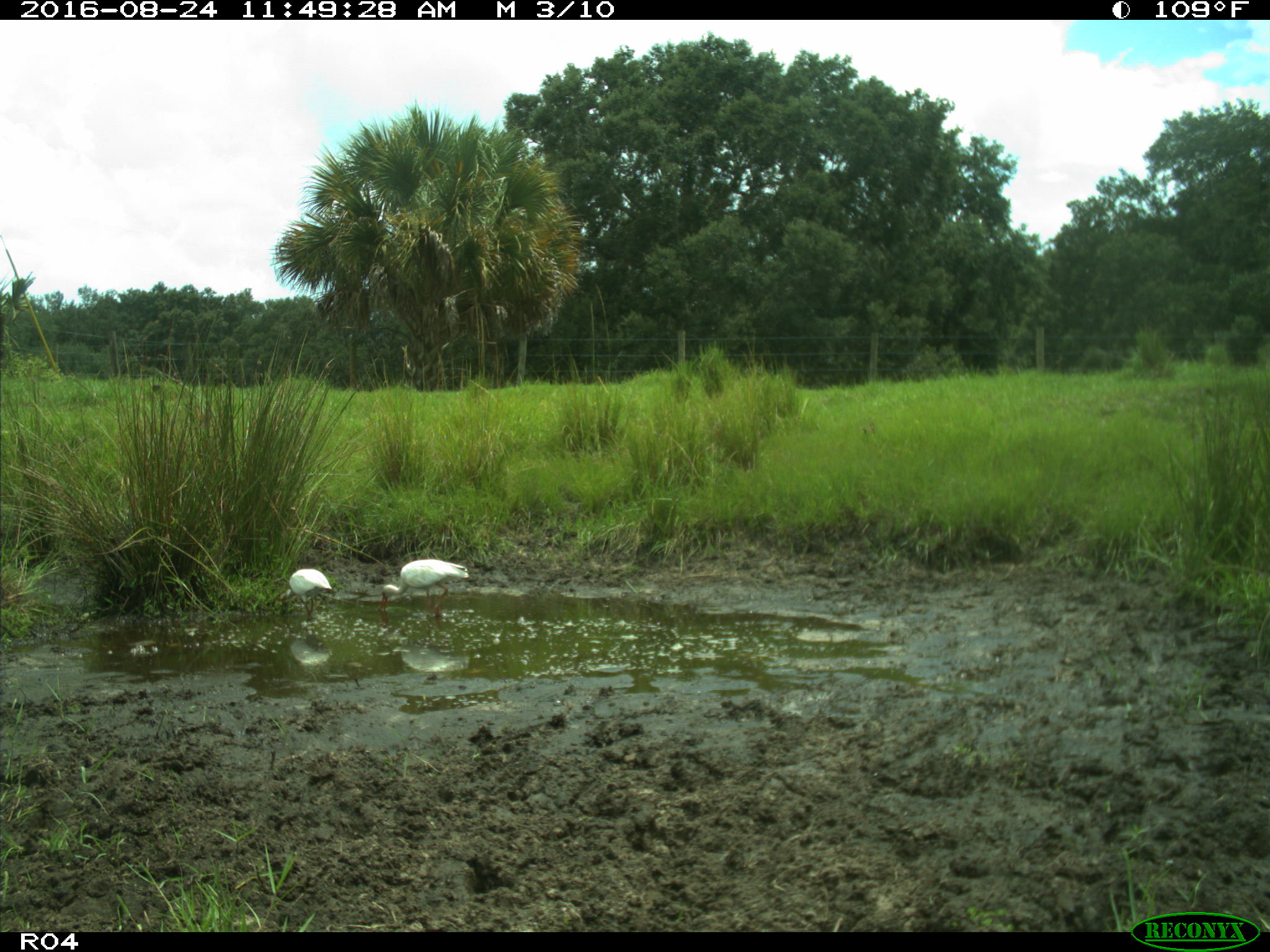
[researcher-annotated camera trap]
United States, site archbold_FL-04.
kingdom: Animalia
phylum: Chordata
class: Aves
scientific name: Aves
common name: birds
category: unidentified bird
Unidentified bird (birds) (Aves).